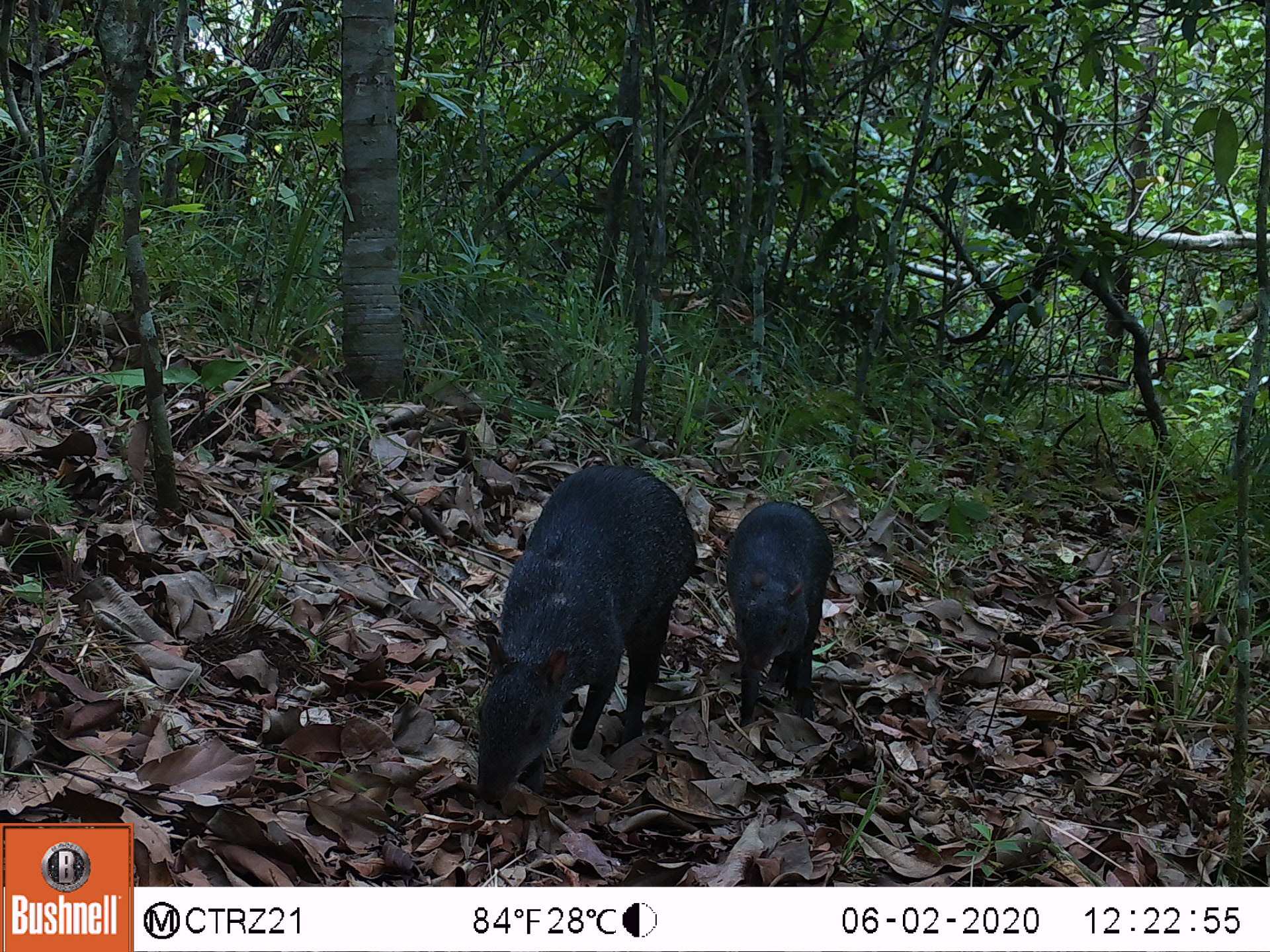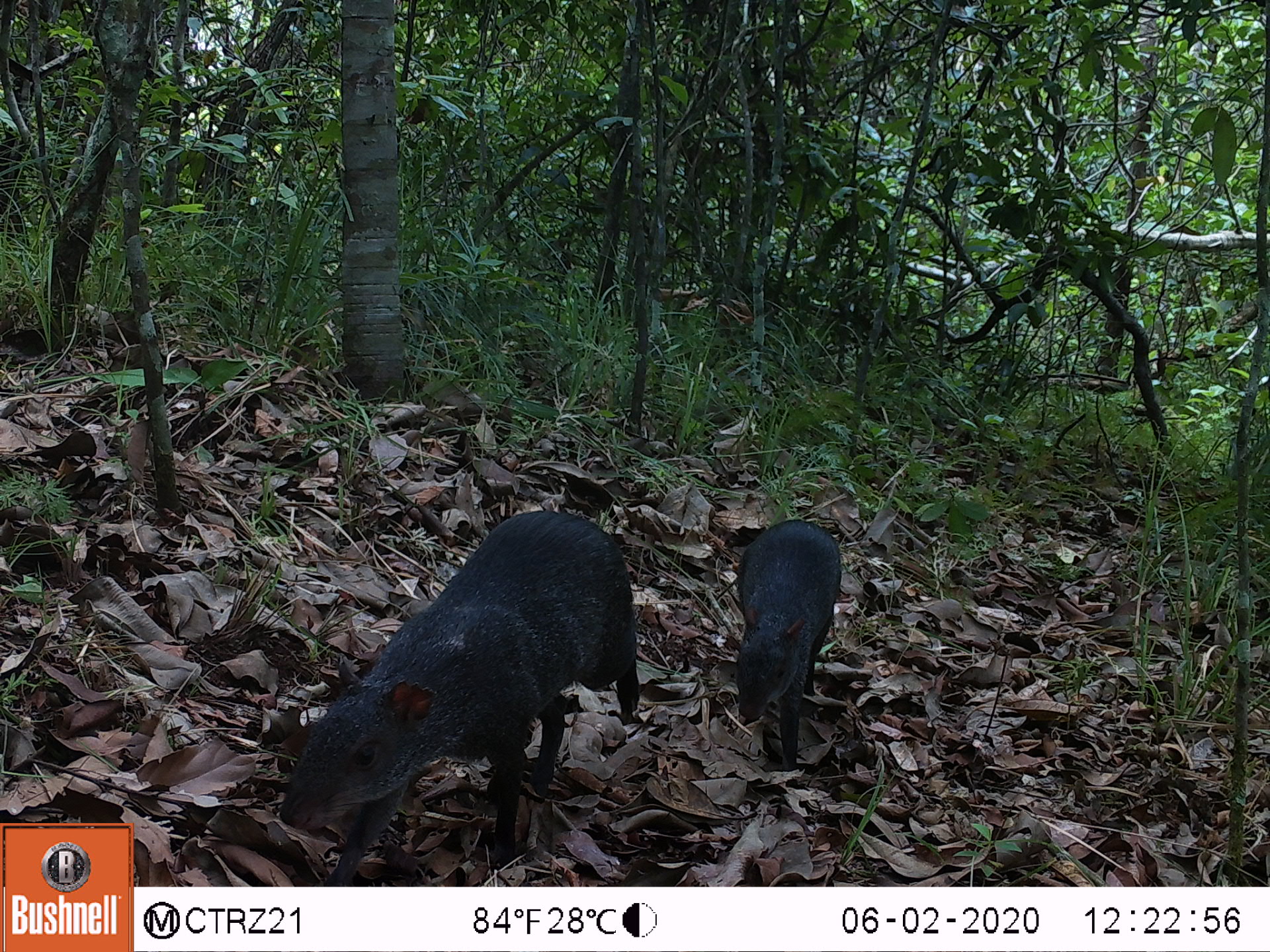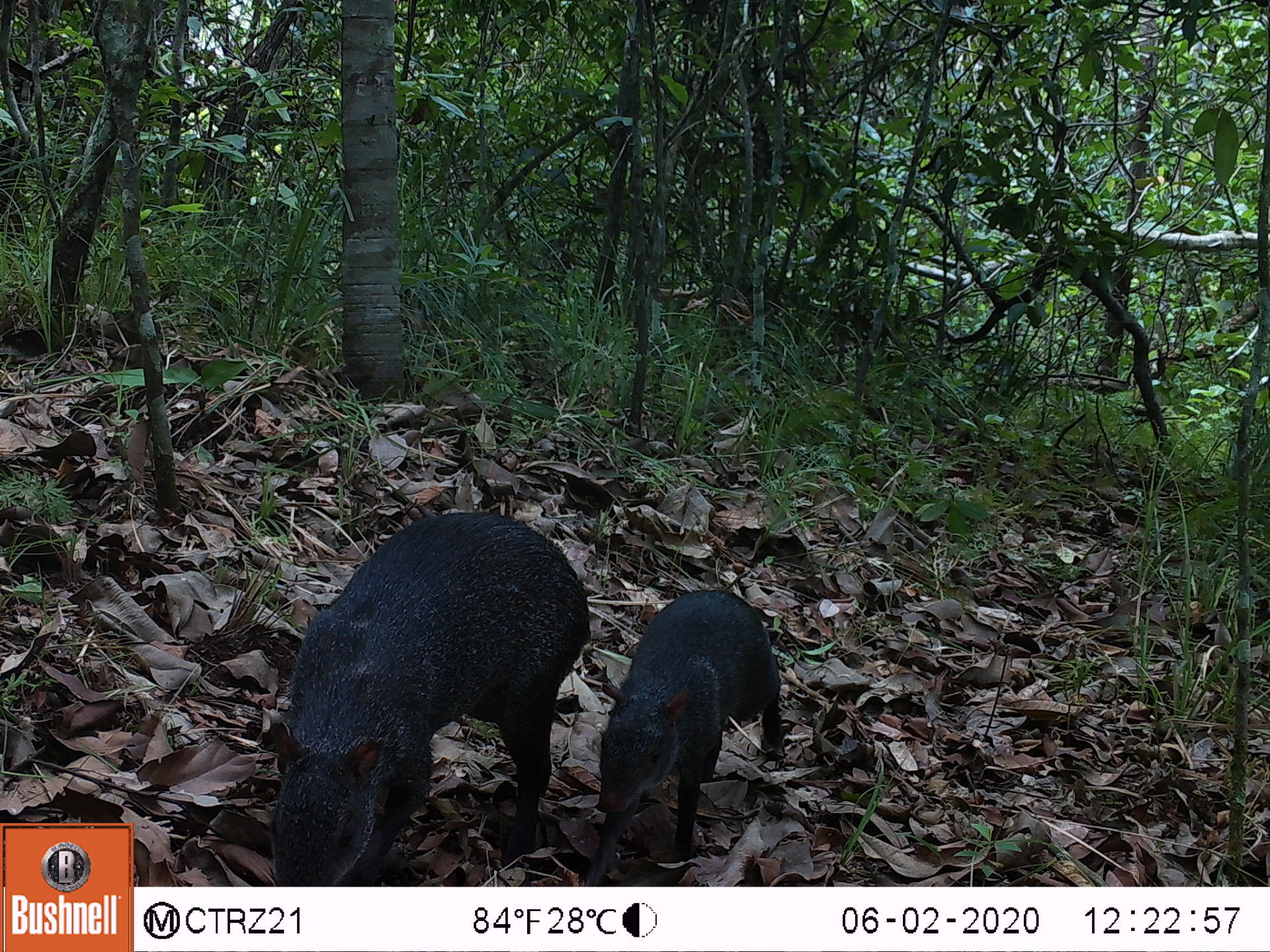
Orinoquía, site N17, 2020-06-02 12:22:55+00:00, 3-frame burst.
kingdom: Animalia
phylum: Chordata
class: Mammalia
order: Rodentia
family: Dasyproctidae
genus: Dasyprocta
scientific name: Dasyprocta fuliginosa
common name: black agouti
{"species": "black agouti (Dasyprocta fuliginosa)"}